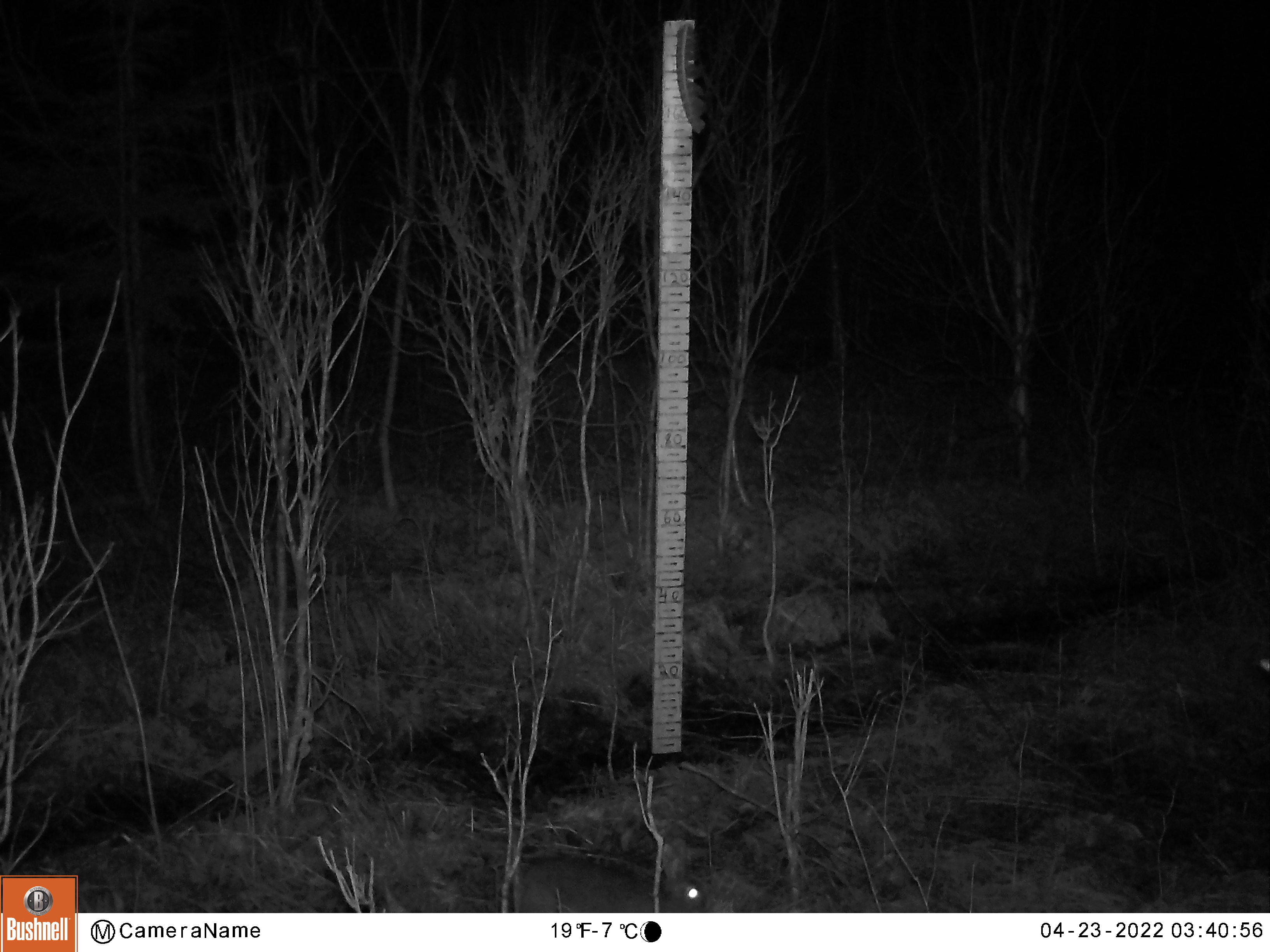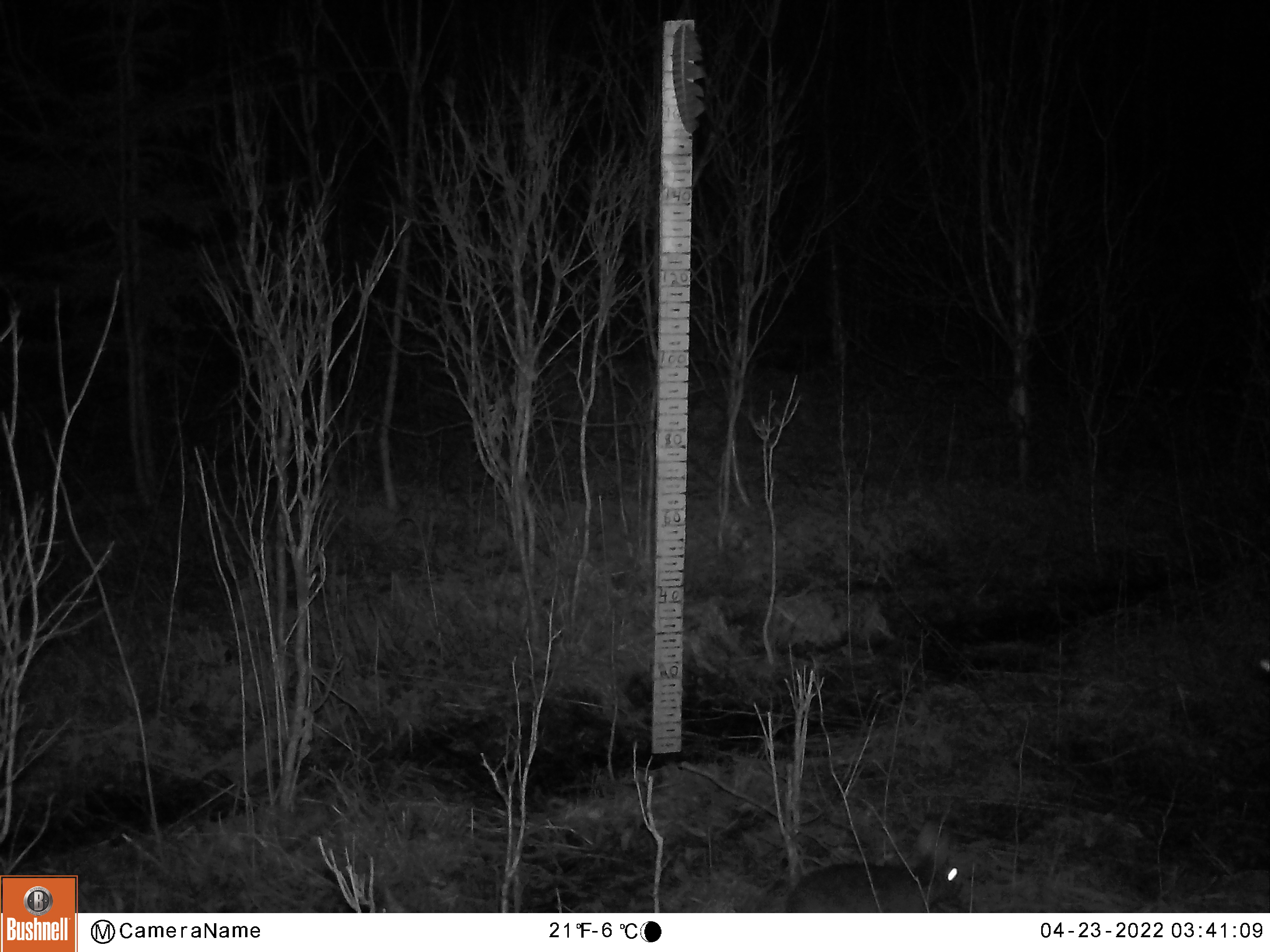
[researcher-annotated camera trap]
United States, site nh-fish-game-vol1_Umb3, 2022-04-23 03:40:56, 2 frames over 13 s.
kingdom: Animalia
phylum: Chordata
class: Mammalia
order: Lagomorpha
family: Leporidae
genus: Lepus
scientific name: Lepus americanus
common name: snowshoe hare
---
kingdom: Animalia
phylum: Chordata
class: Mammalia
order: Lagomorpha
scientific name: Lagomorpha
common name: rabbit or hare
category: rabbit or hare sp.